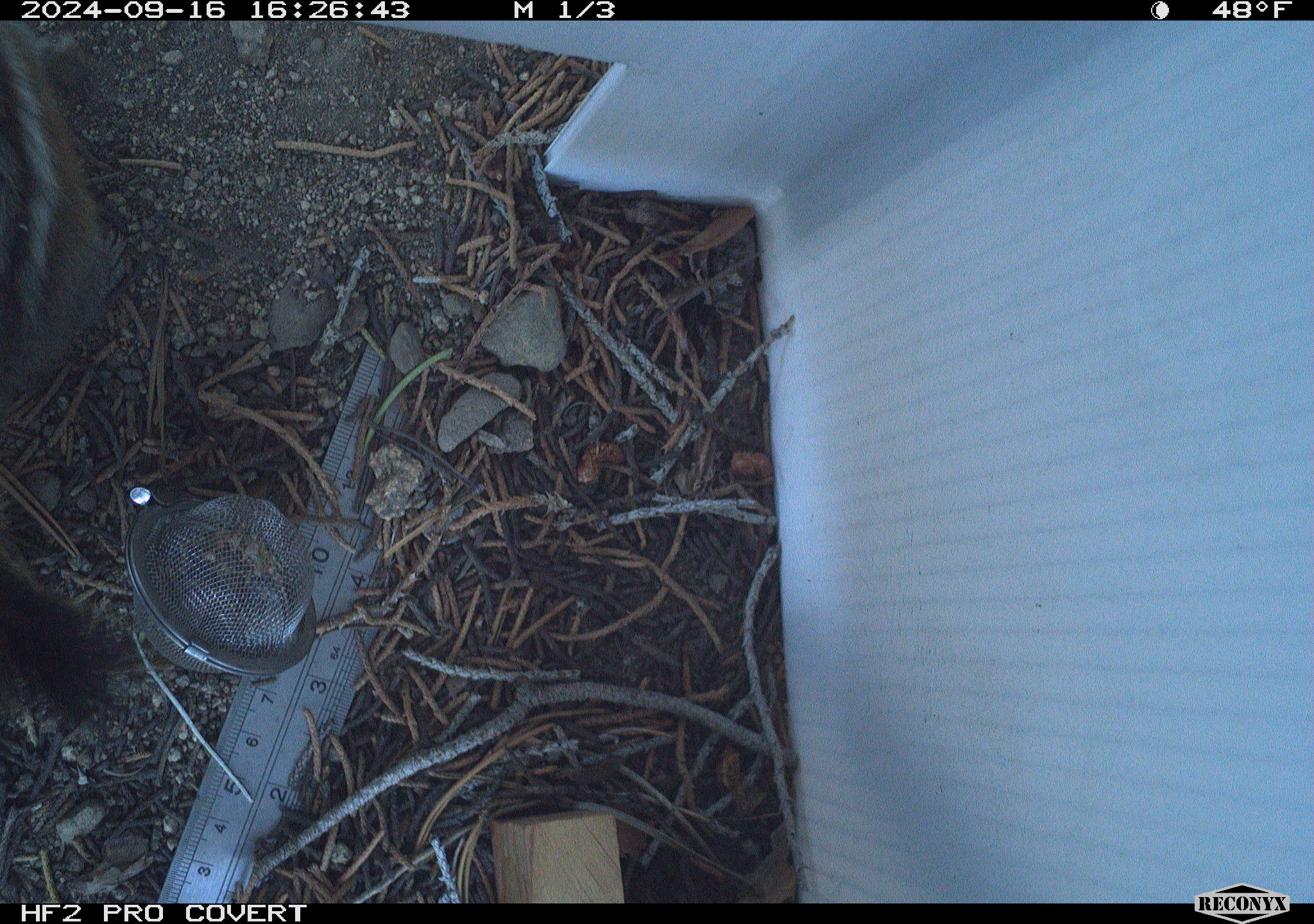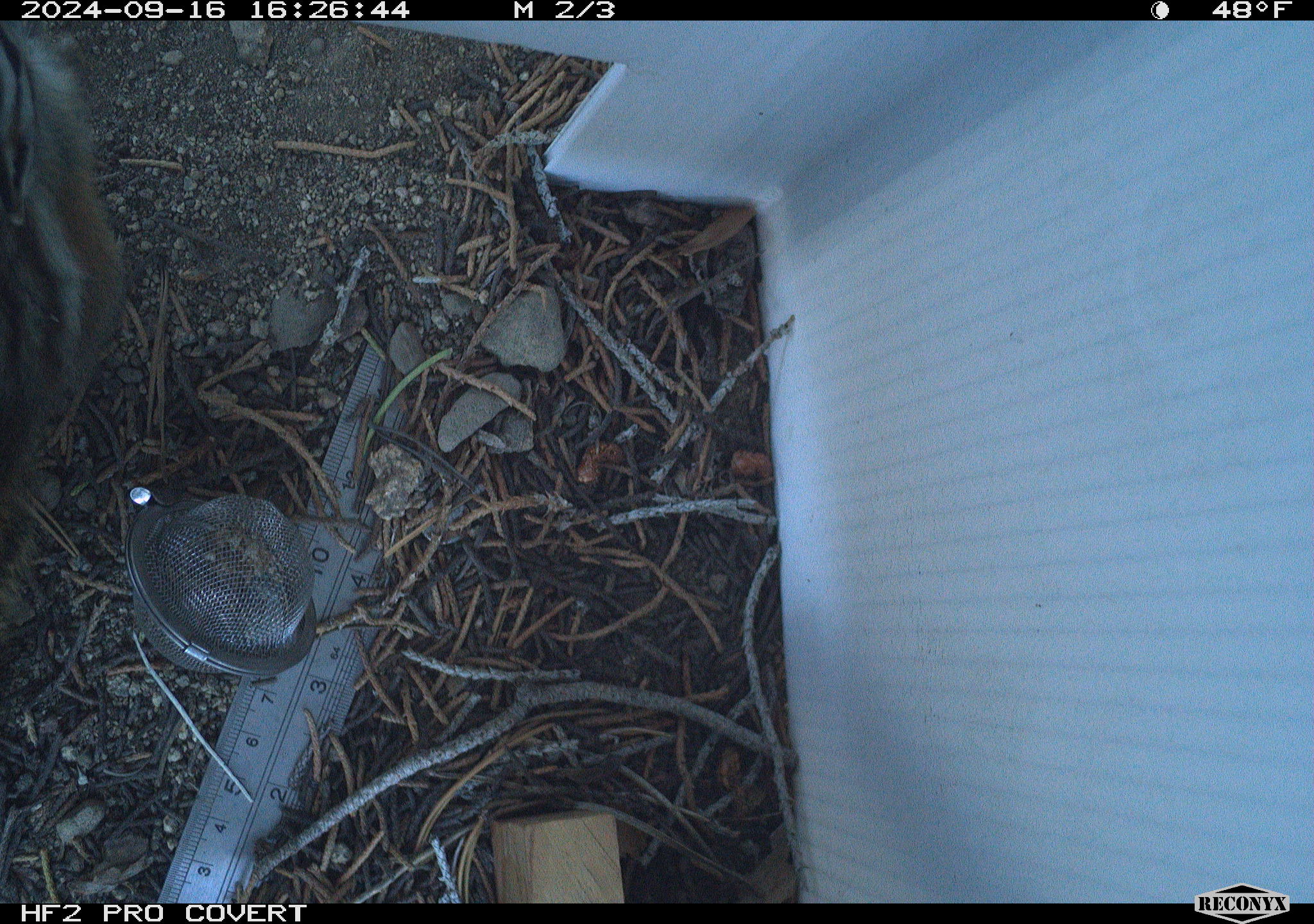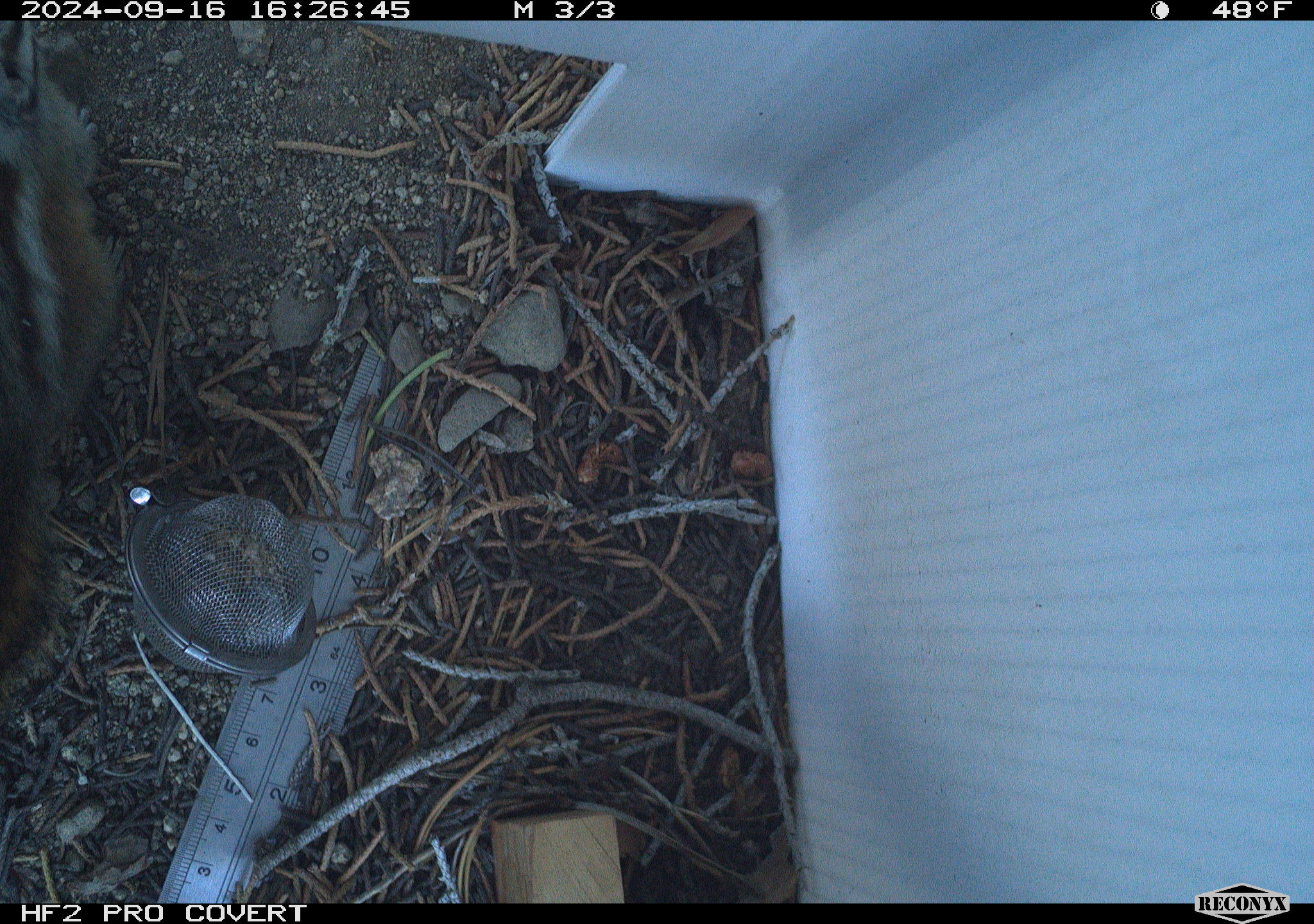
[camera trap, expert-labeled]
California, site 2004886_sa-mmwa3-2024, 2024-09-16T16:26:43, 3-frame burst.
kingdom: Animalia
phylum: Chordata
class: Mammalia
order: Rodentia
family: Sciuridae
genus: Neotamias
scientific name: Neotamias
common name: western chipmunks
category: neotamias species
Neotamias species (western chipmunks) (Neotamias).